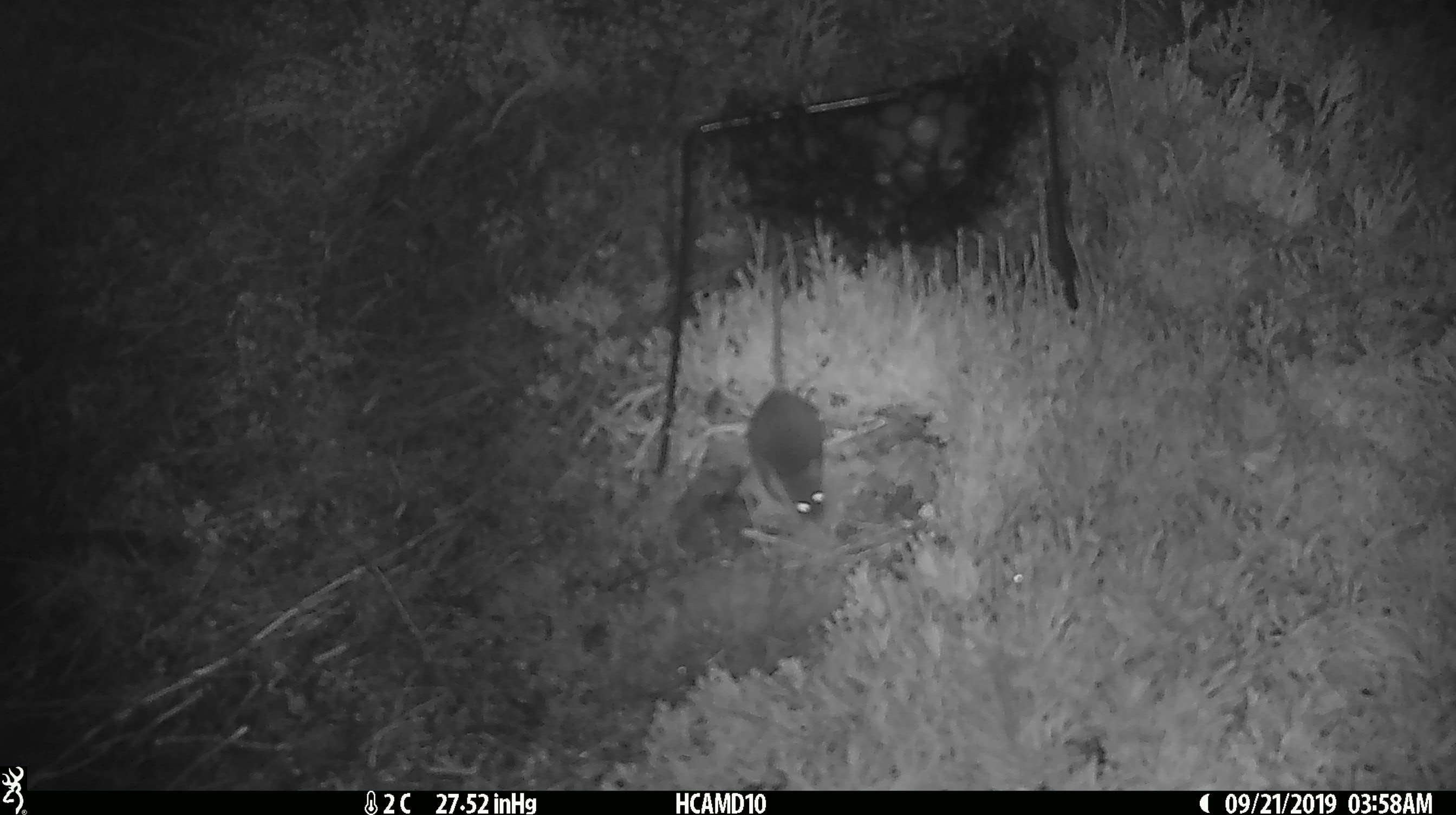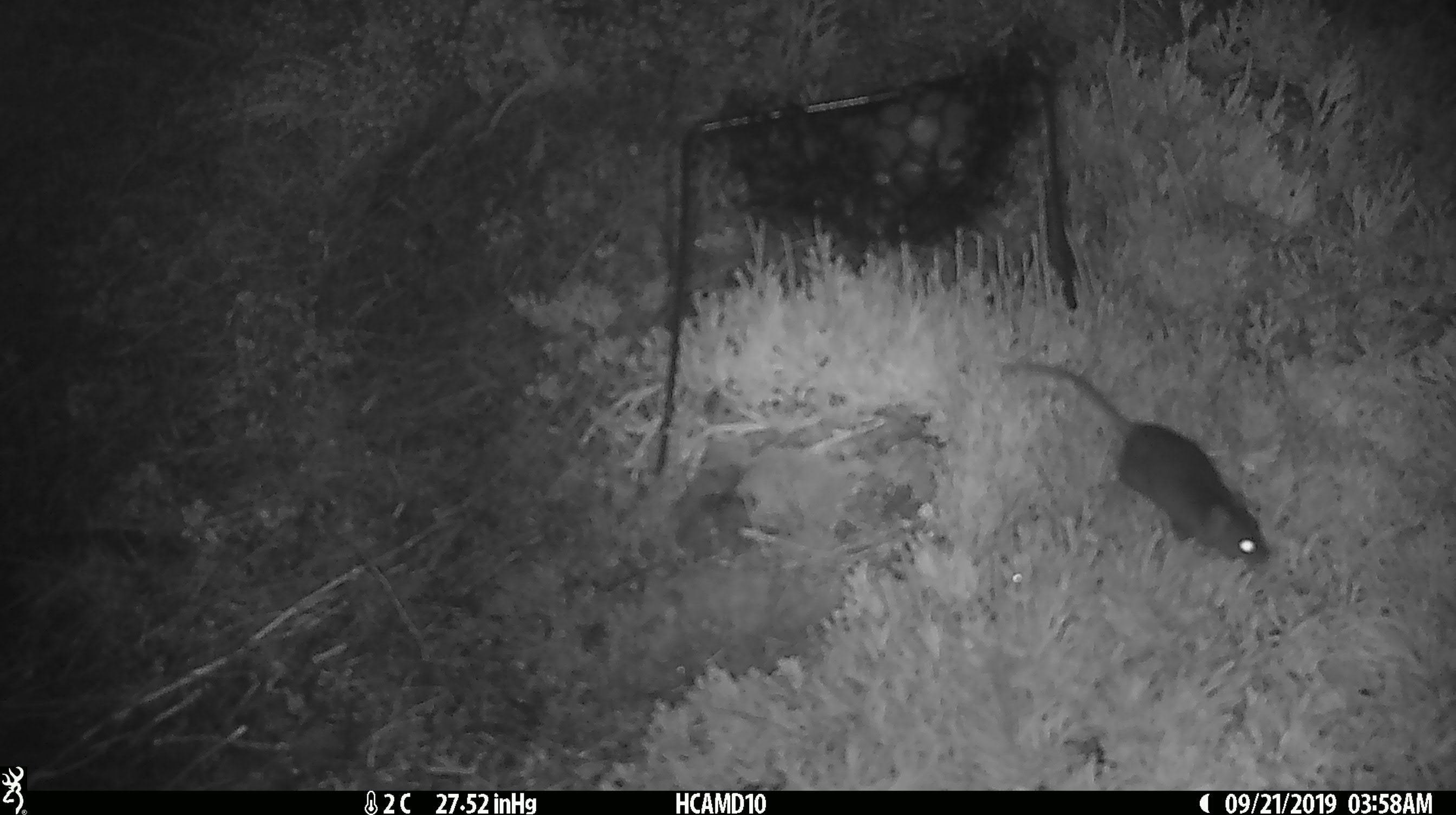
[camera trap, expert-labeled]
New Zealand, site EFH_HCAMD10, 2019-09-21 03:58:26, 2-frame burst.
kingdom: Animalia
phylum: Chordata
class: Mammalia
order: Rodentia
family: Muridae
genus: Mus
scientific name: Mus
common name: mouse